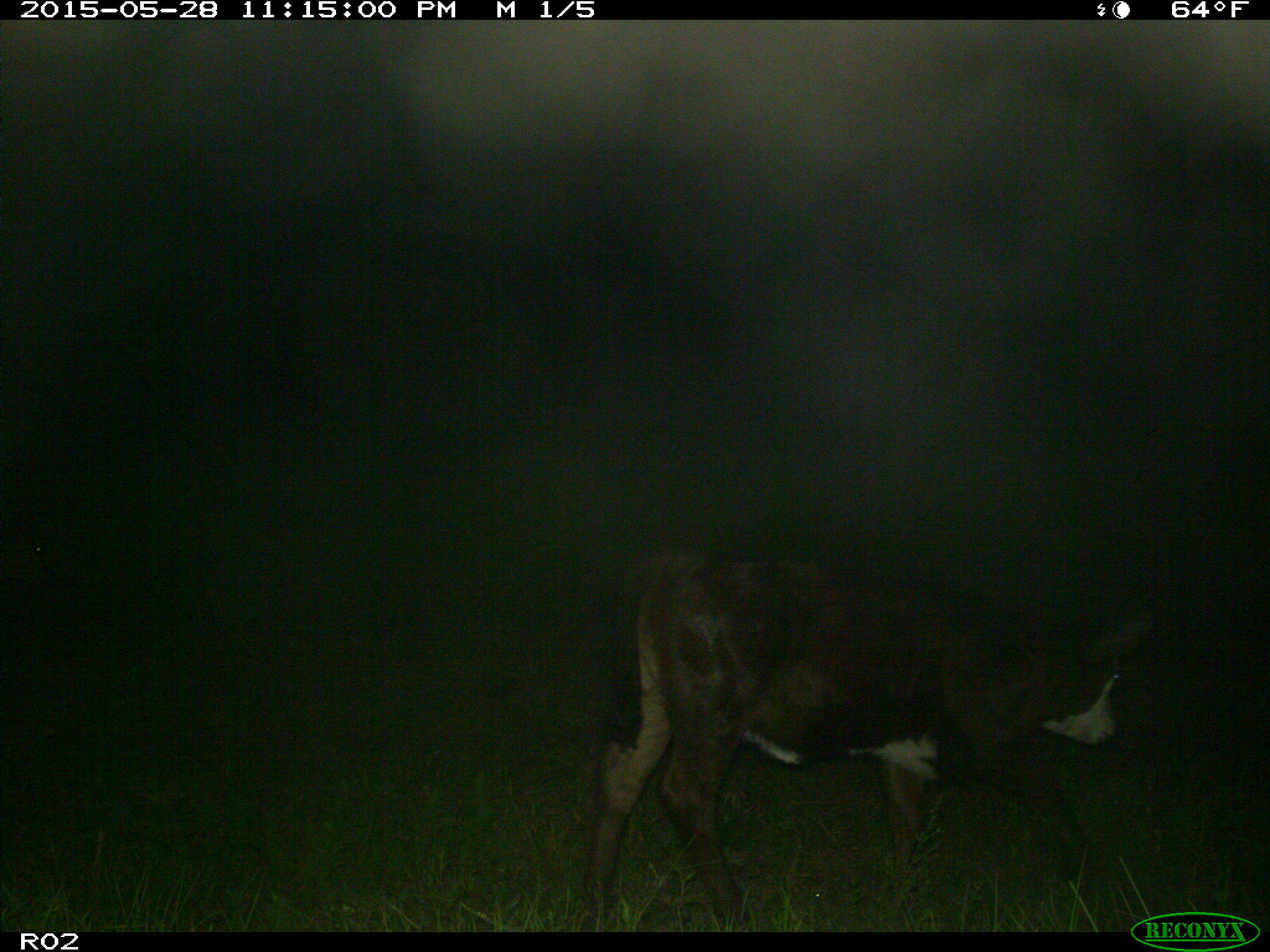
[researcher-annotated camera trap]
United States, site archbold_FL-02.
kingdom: Animalia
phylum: Chordata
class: Mammalia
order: Artiodactyla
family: Bovidae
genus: Bos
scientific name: Bos taurus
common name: domestic cow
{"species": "Bos taurus (domestic cow)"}